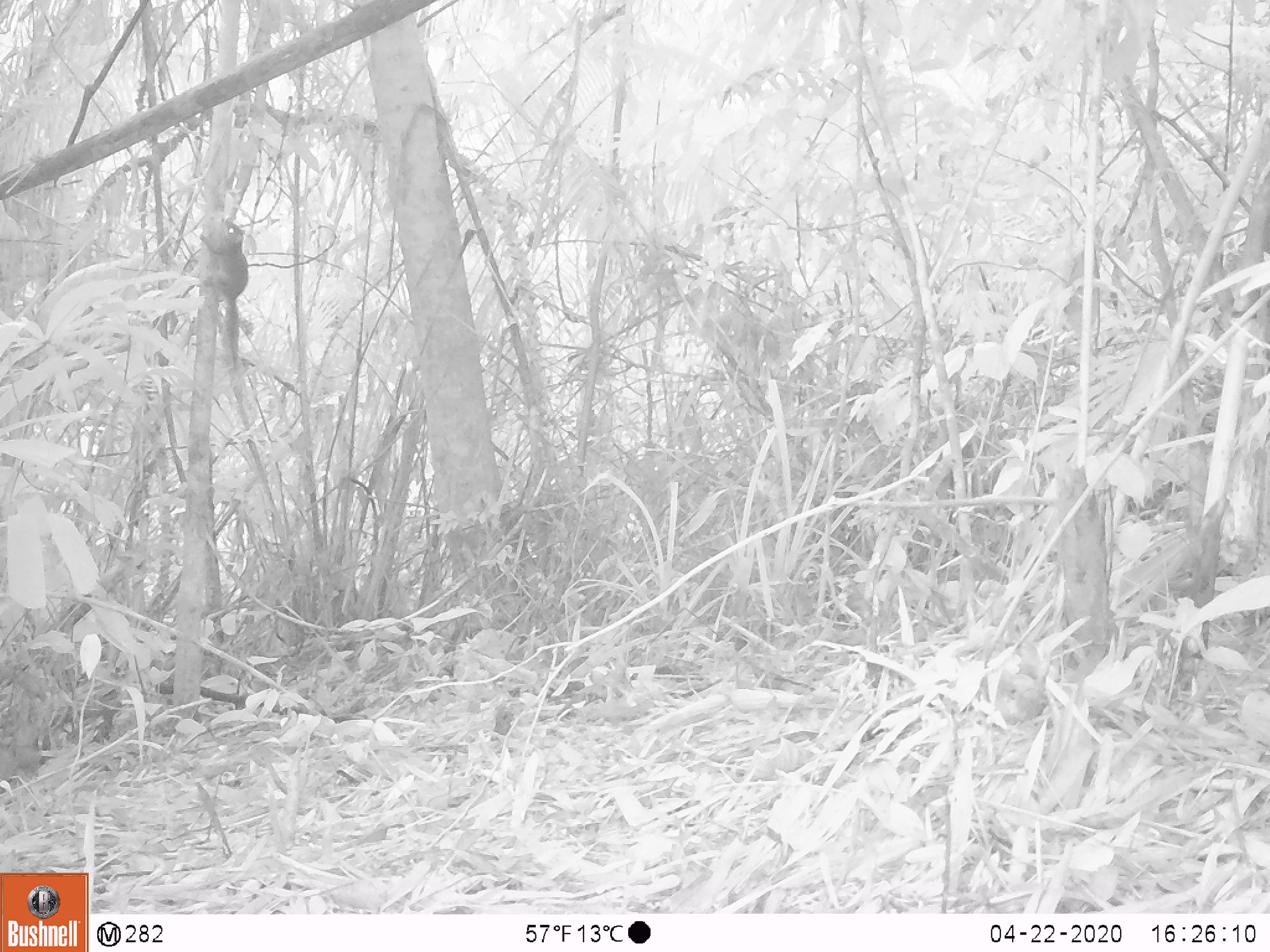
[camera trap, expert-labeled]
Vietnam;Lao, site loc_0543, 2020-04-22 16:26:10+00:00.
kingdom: Animalia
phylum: Chordata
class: Mammalia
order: Rodentia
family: Sciuridae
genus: Sciurus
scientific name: Sciurus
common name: squirrel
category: unidentified squirrel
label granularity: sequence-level